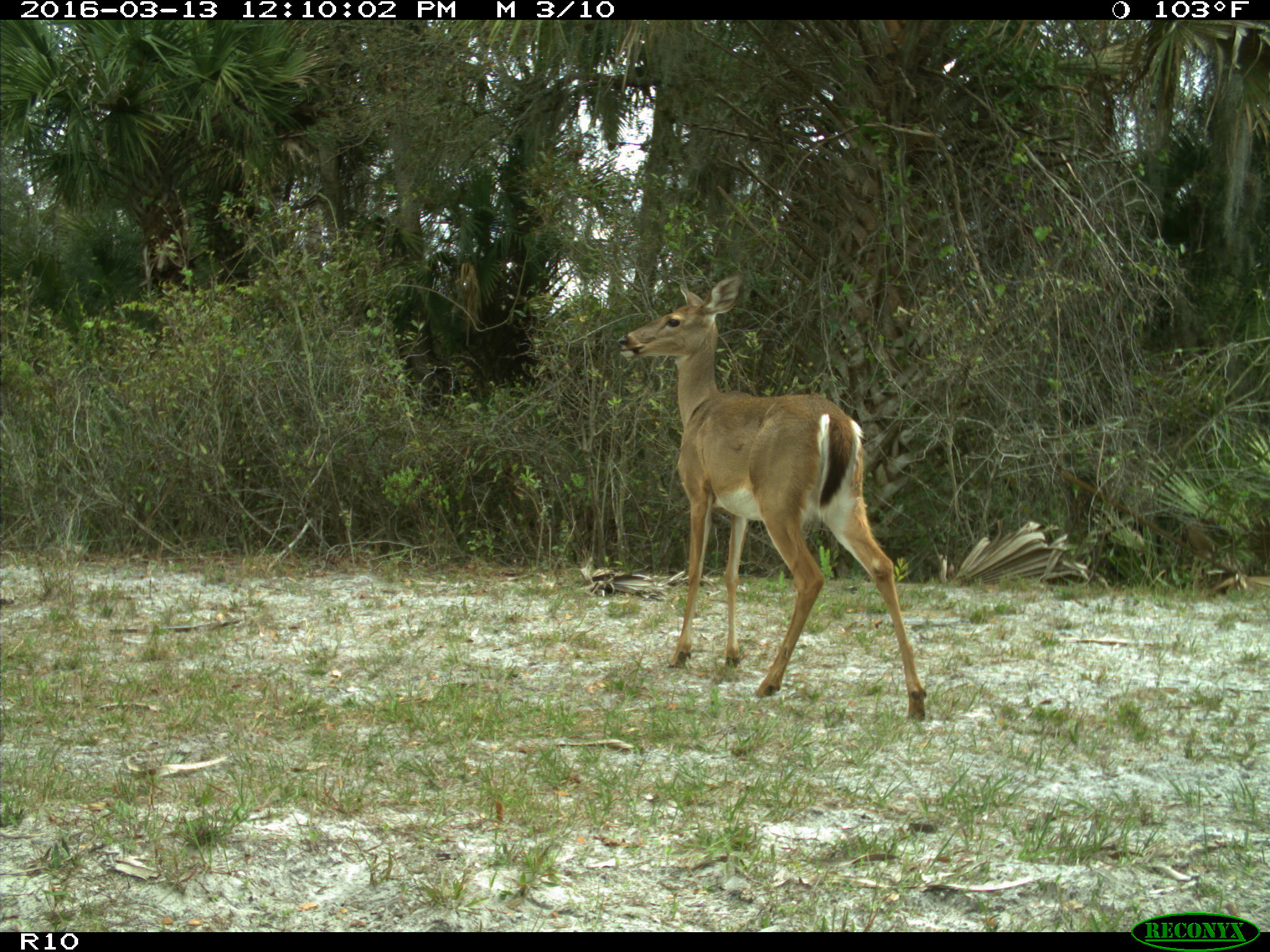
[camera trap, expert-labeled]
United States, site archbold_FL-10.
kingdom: Animalia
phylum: Chordata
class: Mammalia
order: Artiodactyla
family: Cervidae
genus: Odocoileus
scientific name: Odocoileus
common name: deer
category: unidentified deer